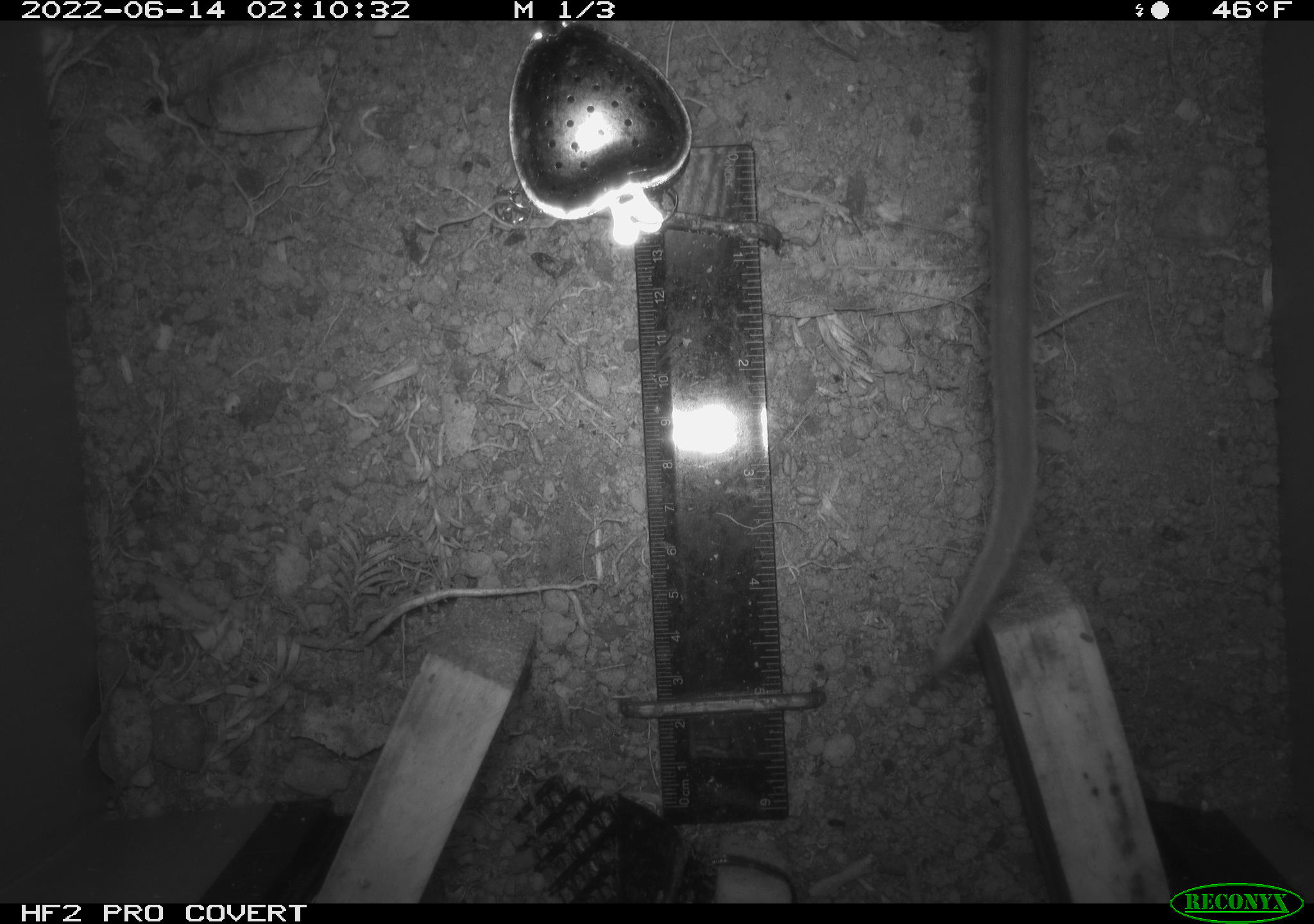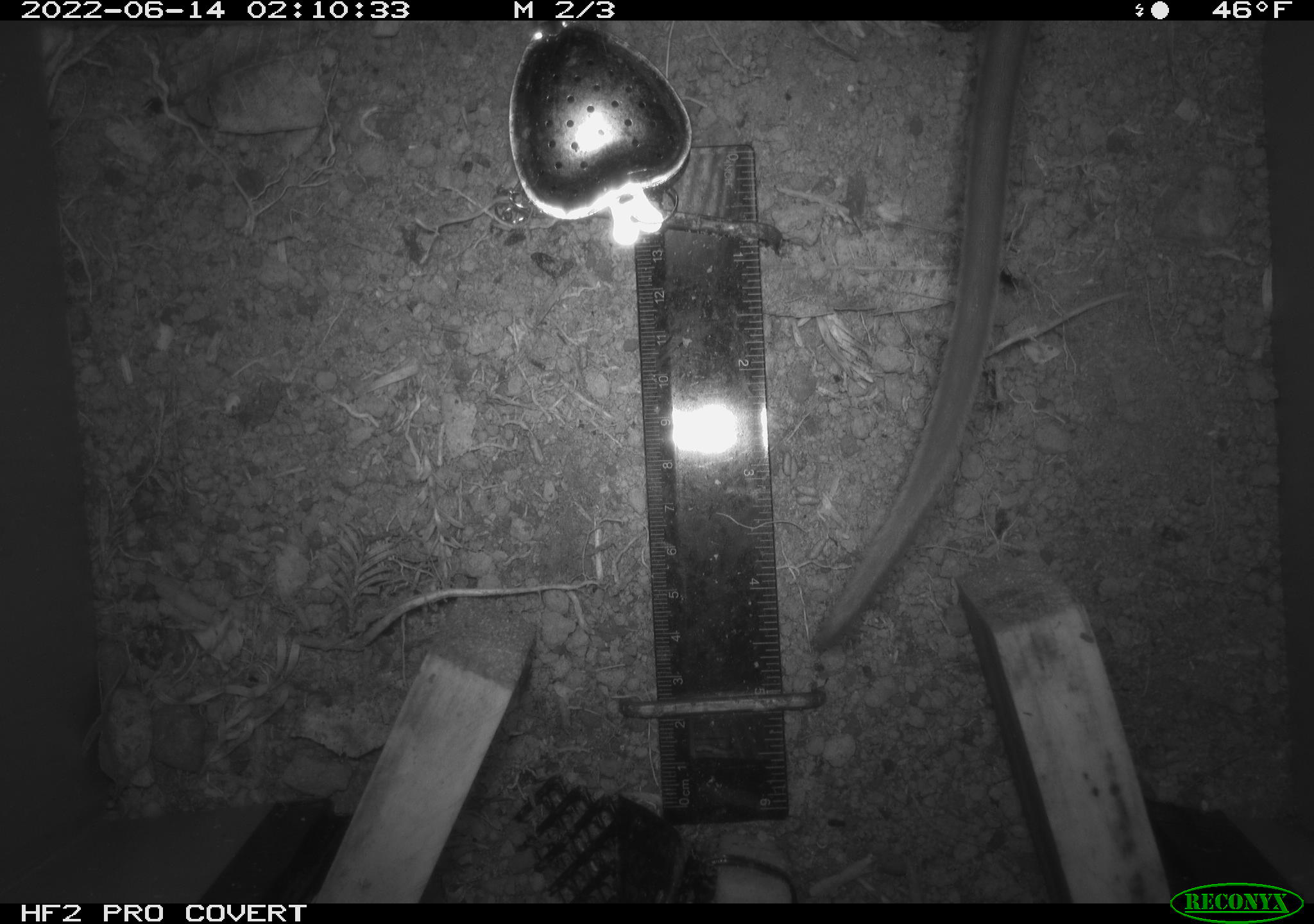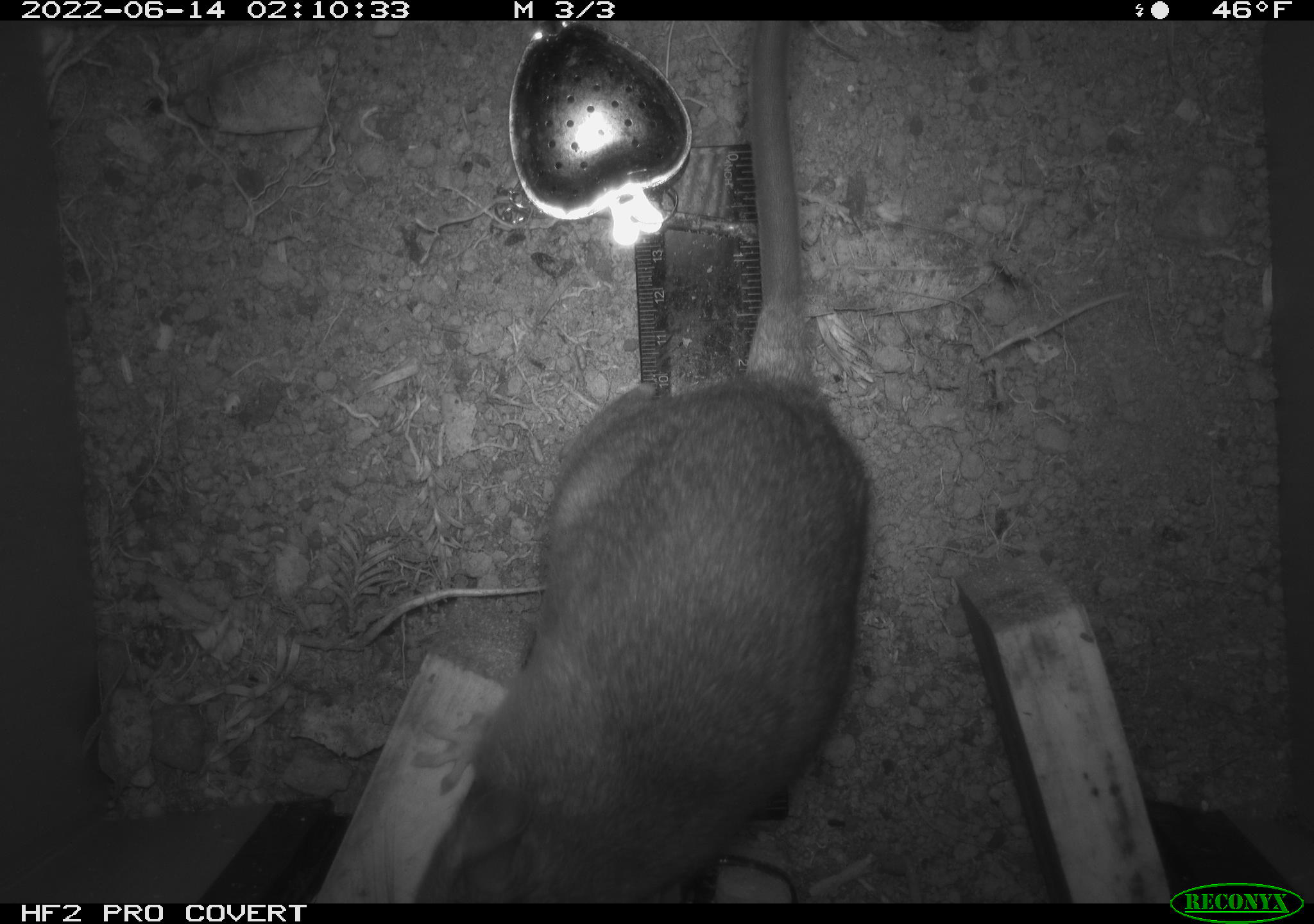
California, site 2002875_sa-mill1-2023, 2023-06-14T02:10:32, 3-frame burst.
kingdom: Animalia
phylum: Chordata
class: Mammalia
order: Rodentia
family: Cricetidae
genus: Neotoma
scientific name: Neotoma fuscipes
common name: dusky-footed woodrat